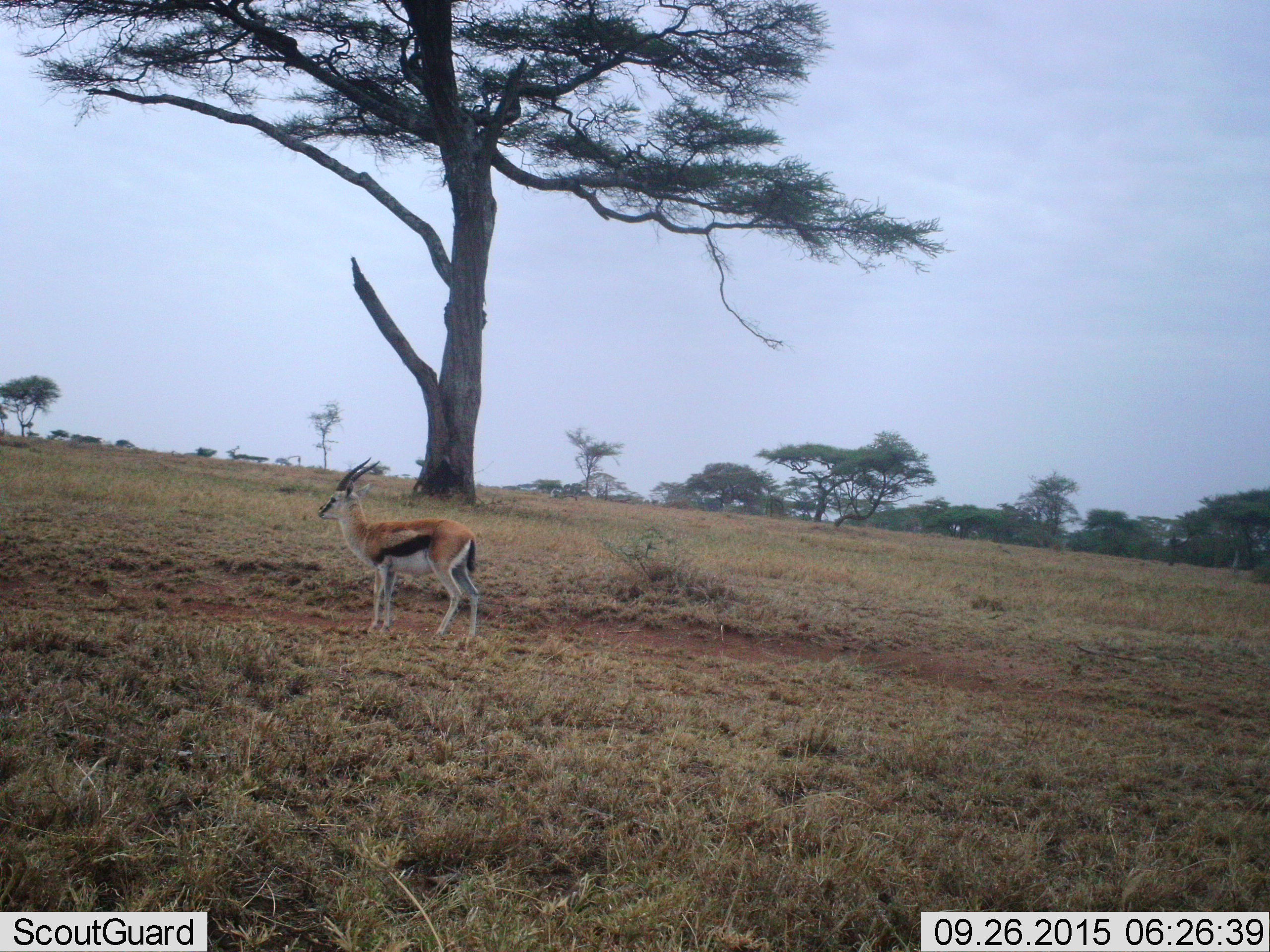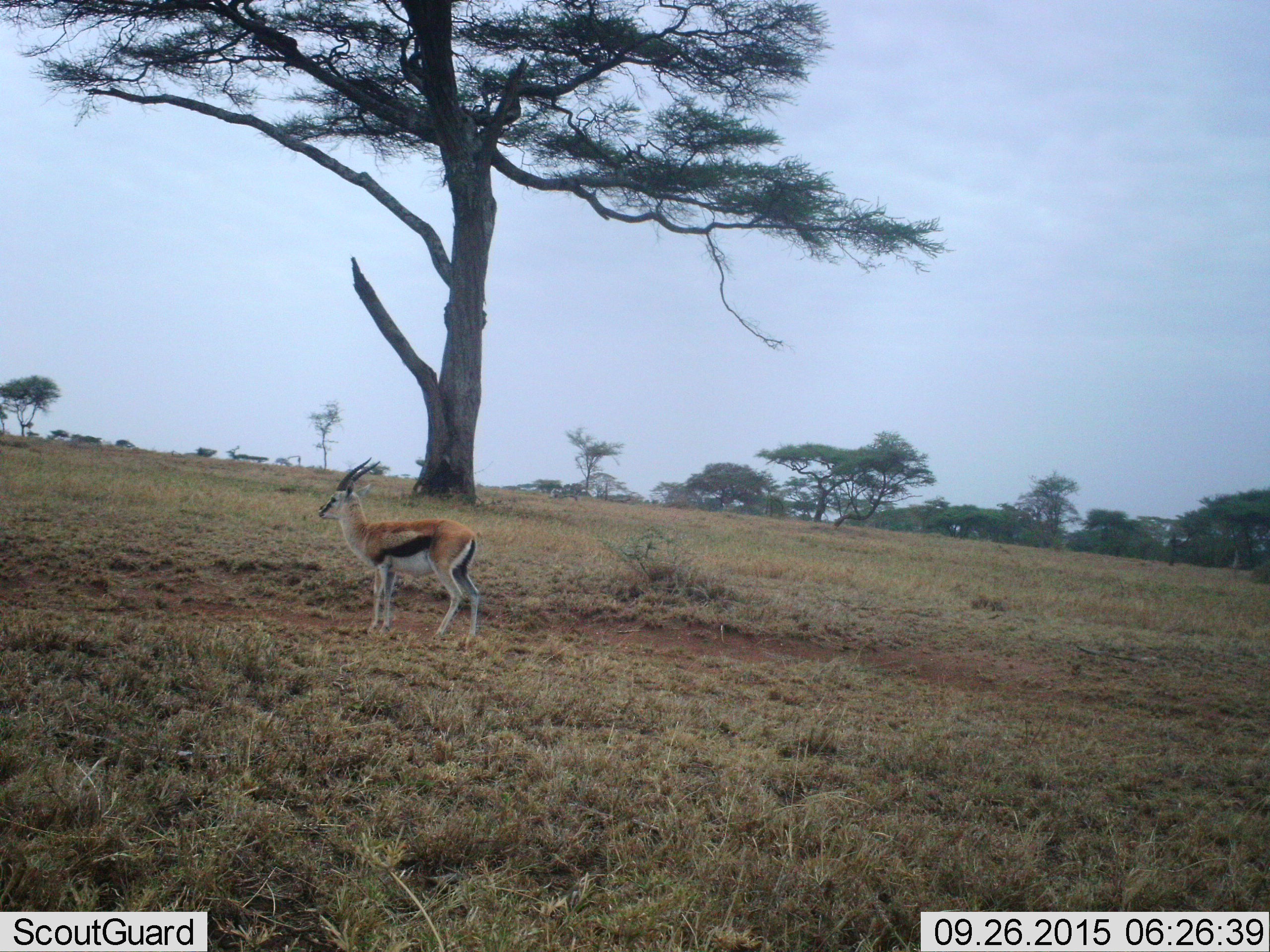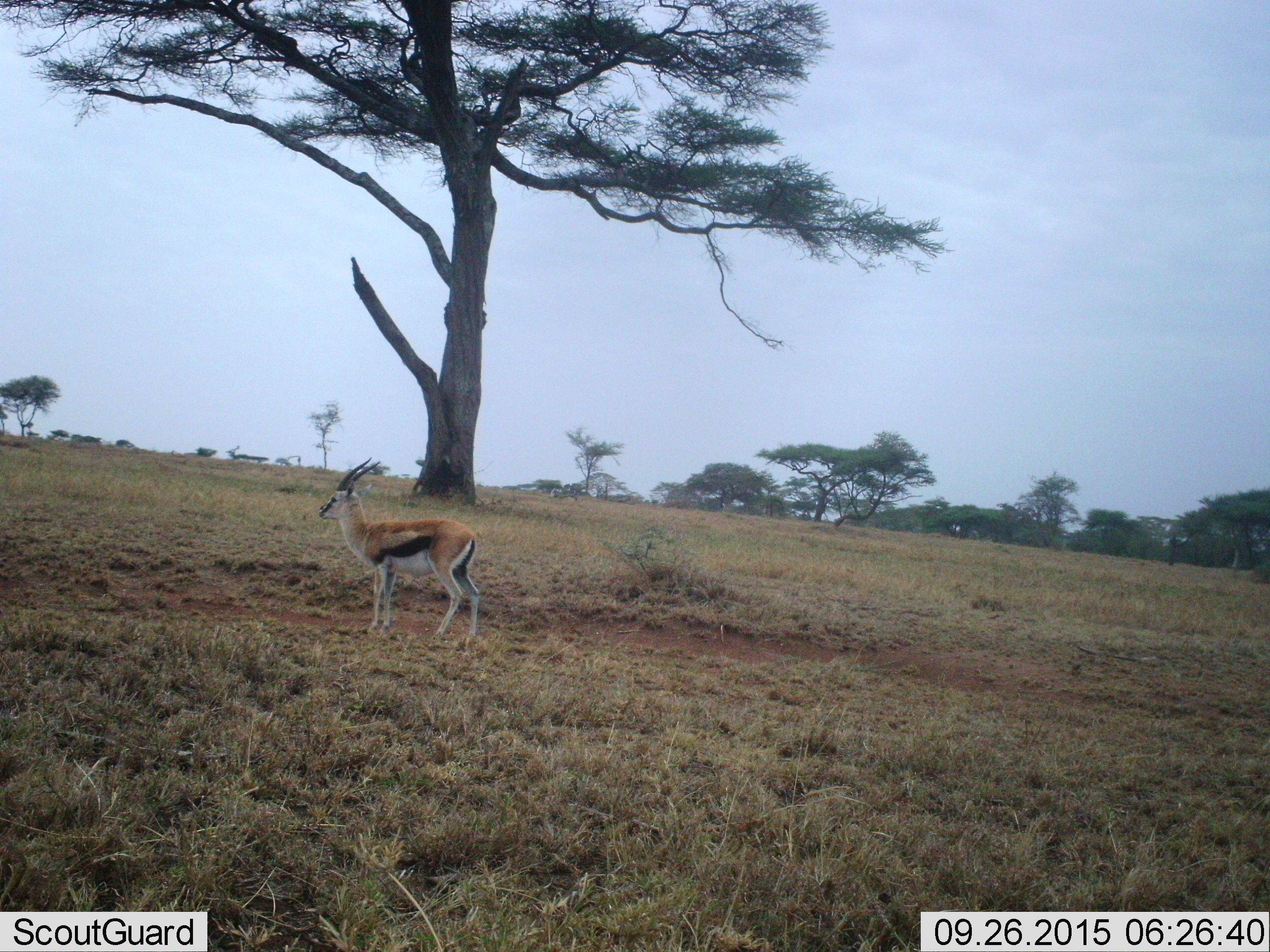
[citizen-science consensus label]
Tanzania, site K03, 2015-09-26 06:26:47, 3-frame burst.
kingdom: Animalia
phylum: Chordata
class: Mammalia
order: Artiodactyla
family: Bovidae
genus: Eudorcas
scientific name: Eudorcas thomsonii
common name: thomson's gazelle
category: gazellethomsons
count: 1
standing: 100%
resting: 0%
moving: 12%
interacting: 0%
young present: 0%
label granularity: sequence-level